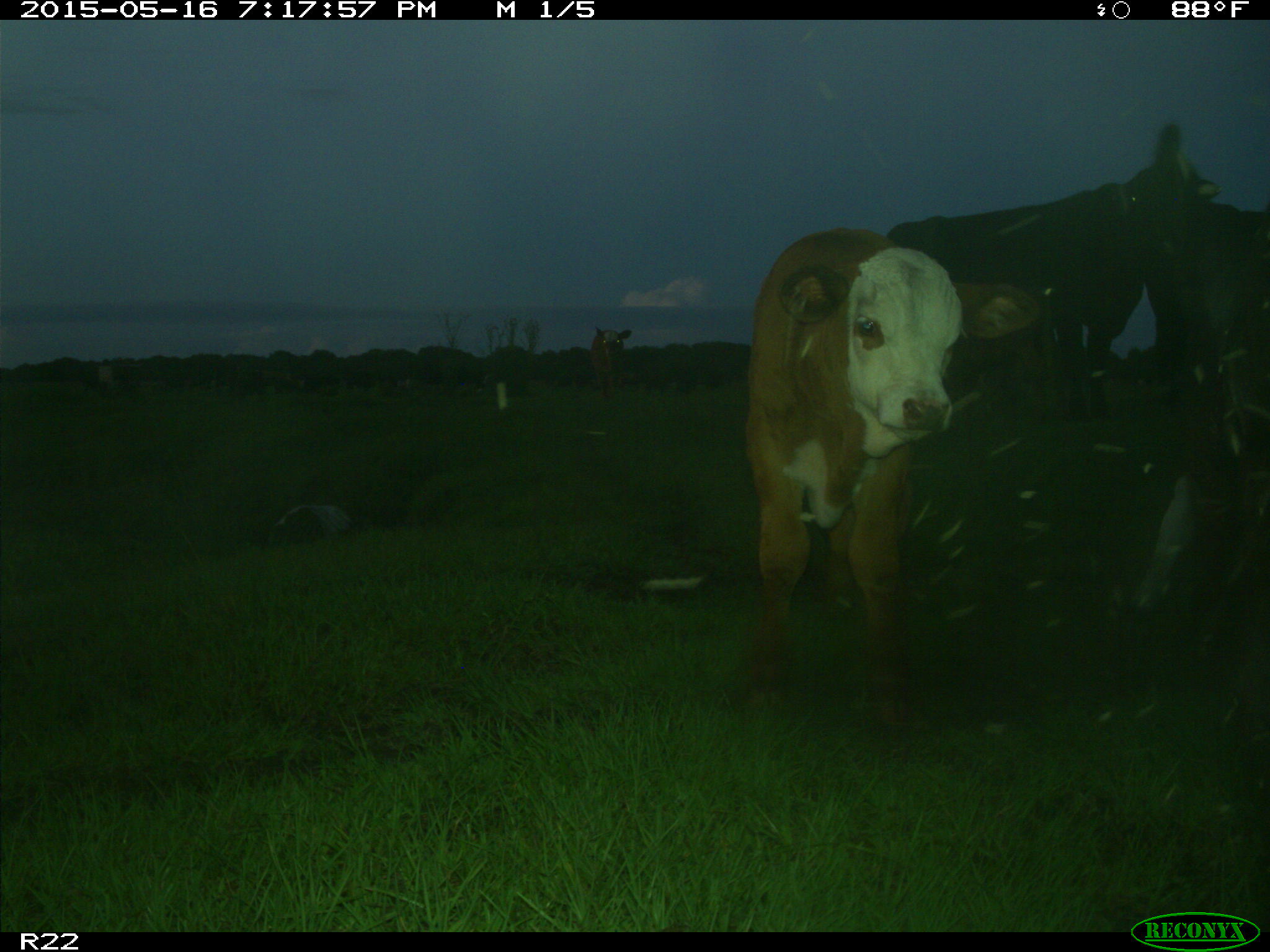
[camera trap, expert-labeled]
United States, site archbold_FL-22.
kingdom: Animalia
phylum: Chordata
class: Mammalia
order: Artiodactyla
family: Bovidae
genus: Bos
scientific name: Bos taurus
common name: domestic cow